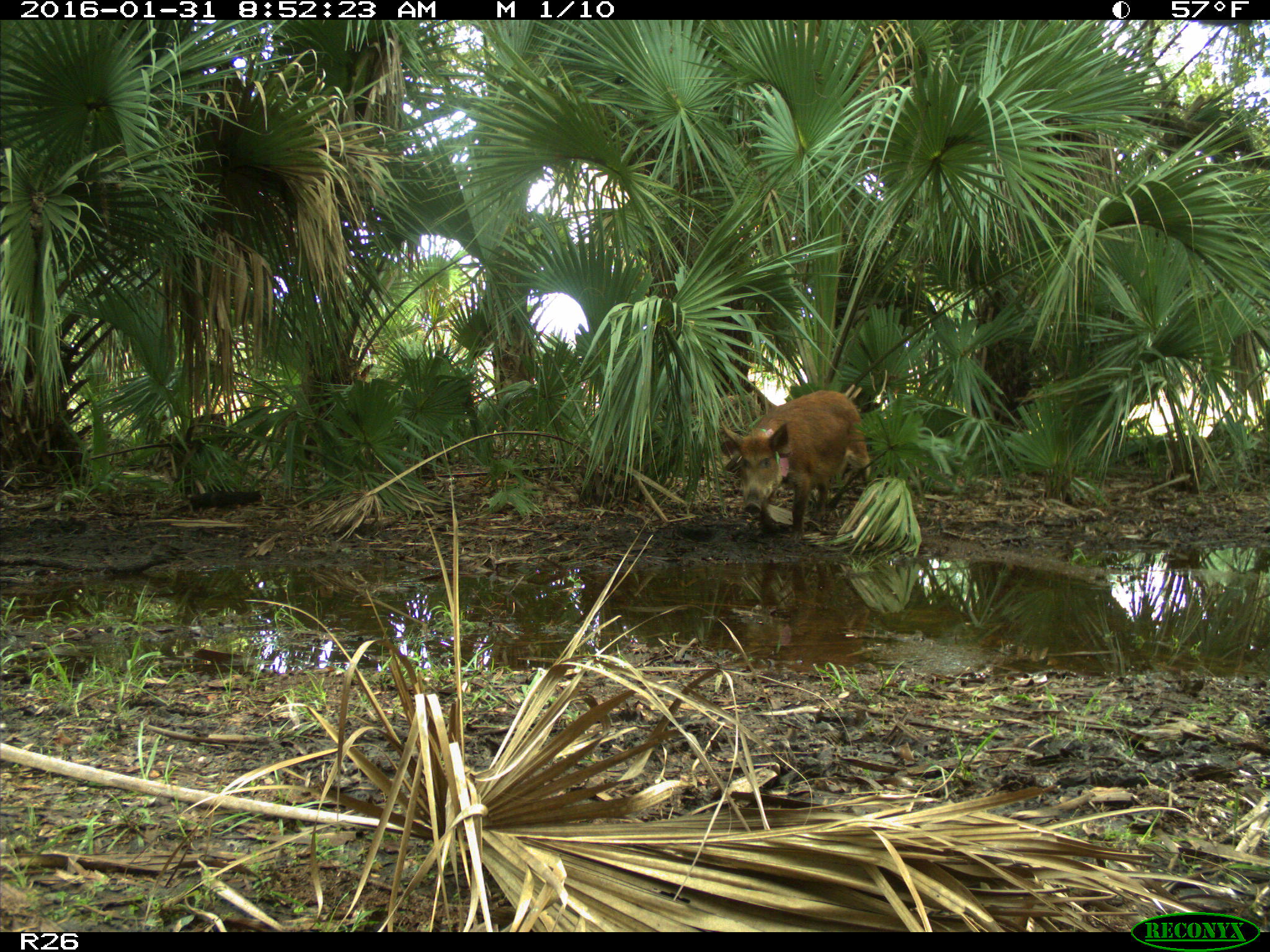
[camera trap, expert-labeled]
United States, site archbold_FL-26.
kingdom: Animalia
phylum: Chordata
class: Mammalia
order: Artiodactyla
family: Suidae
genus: Sus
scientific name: Sus scrofa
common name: wild boar